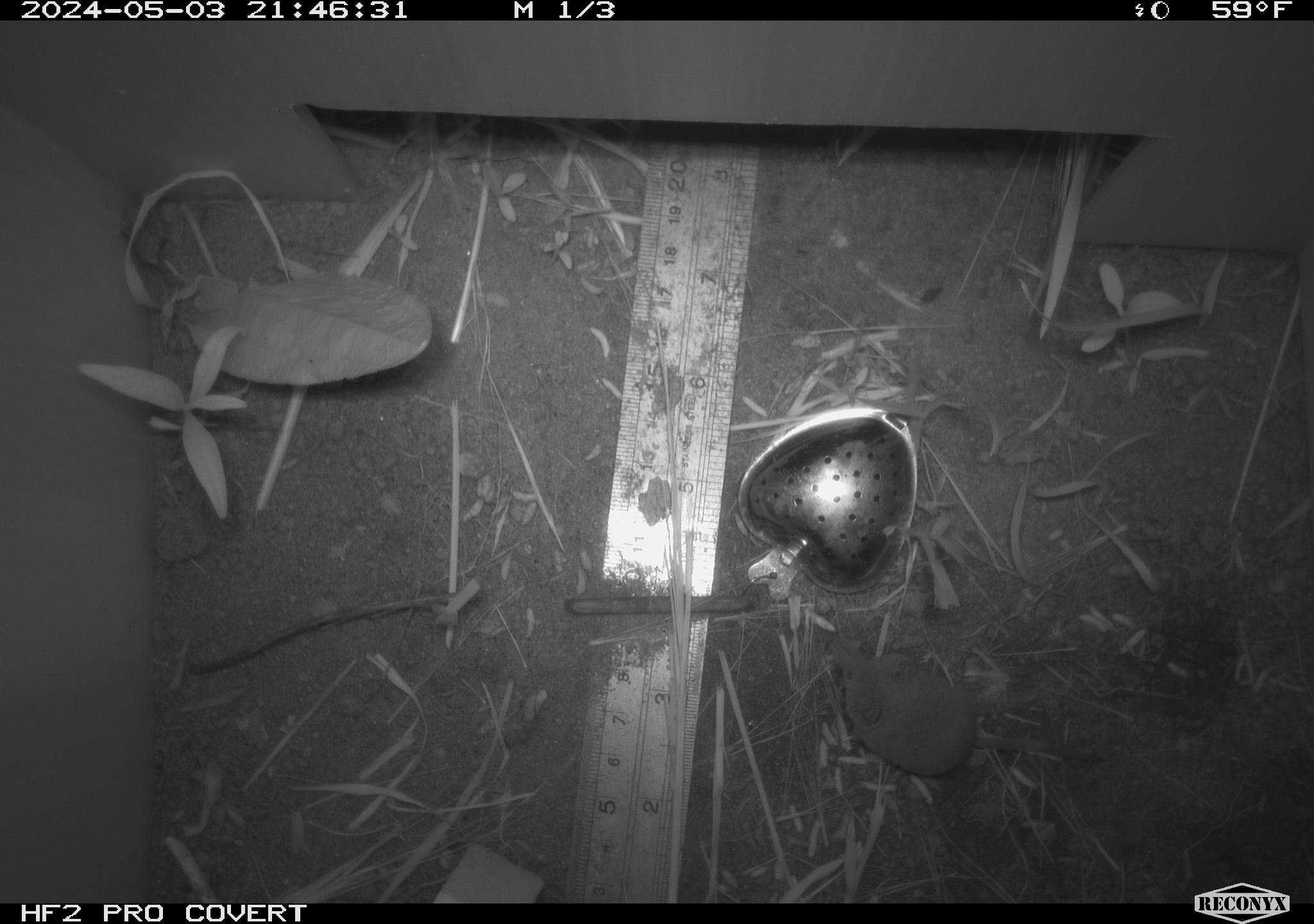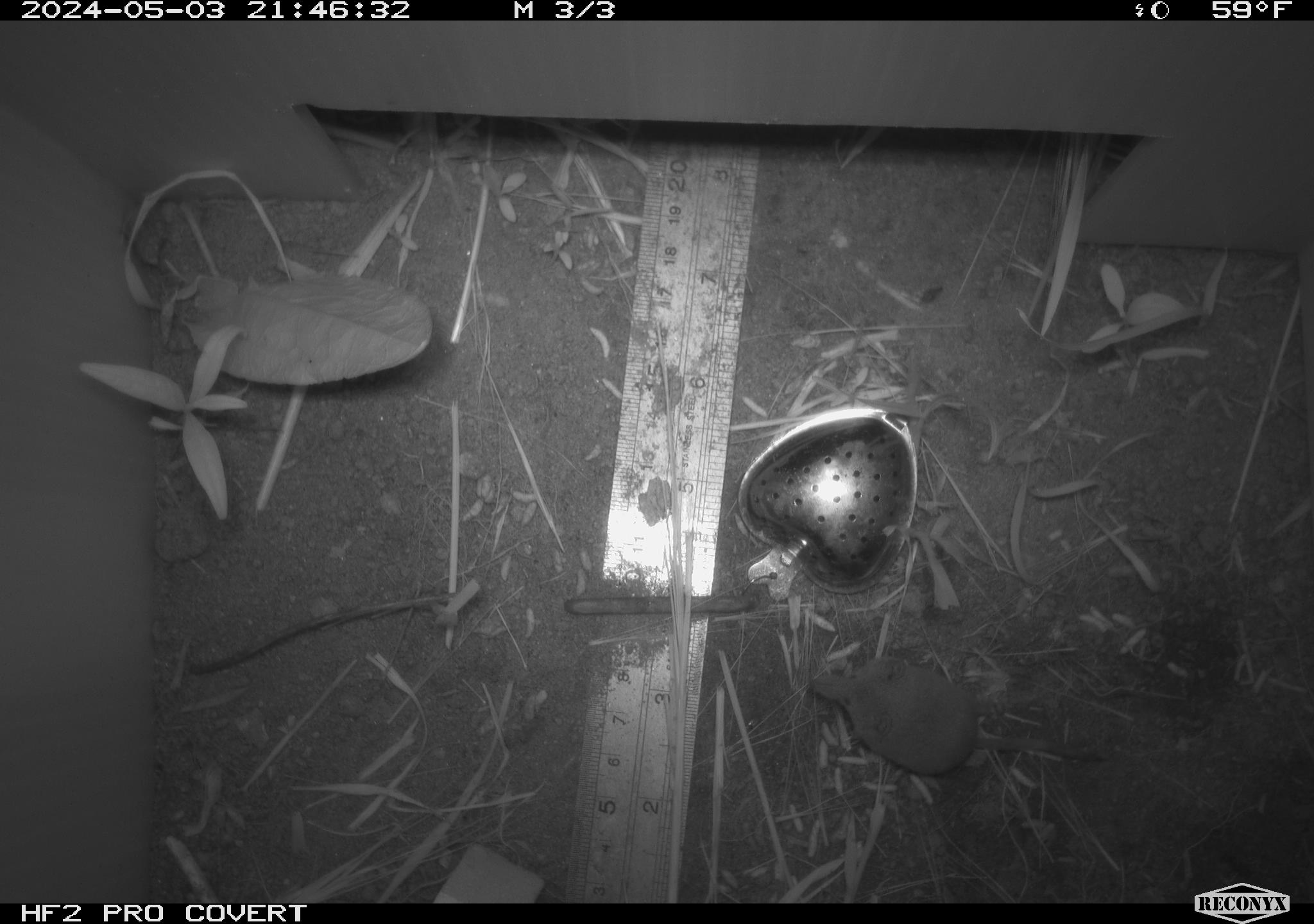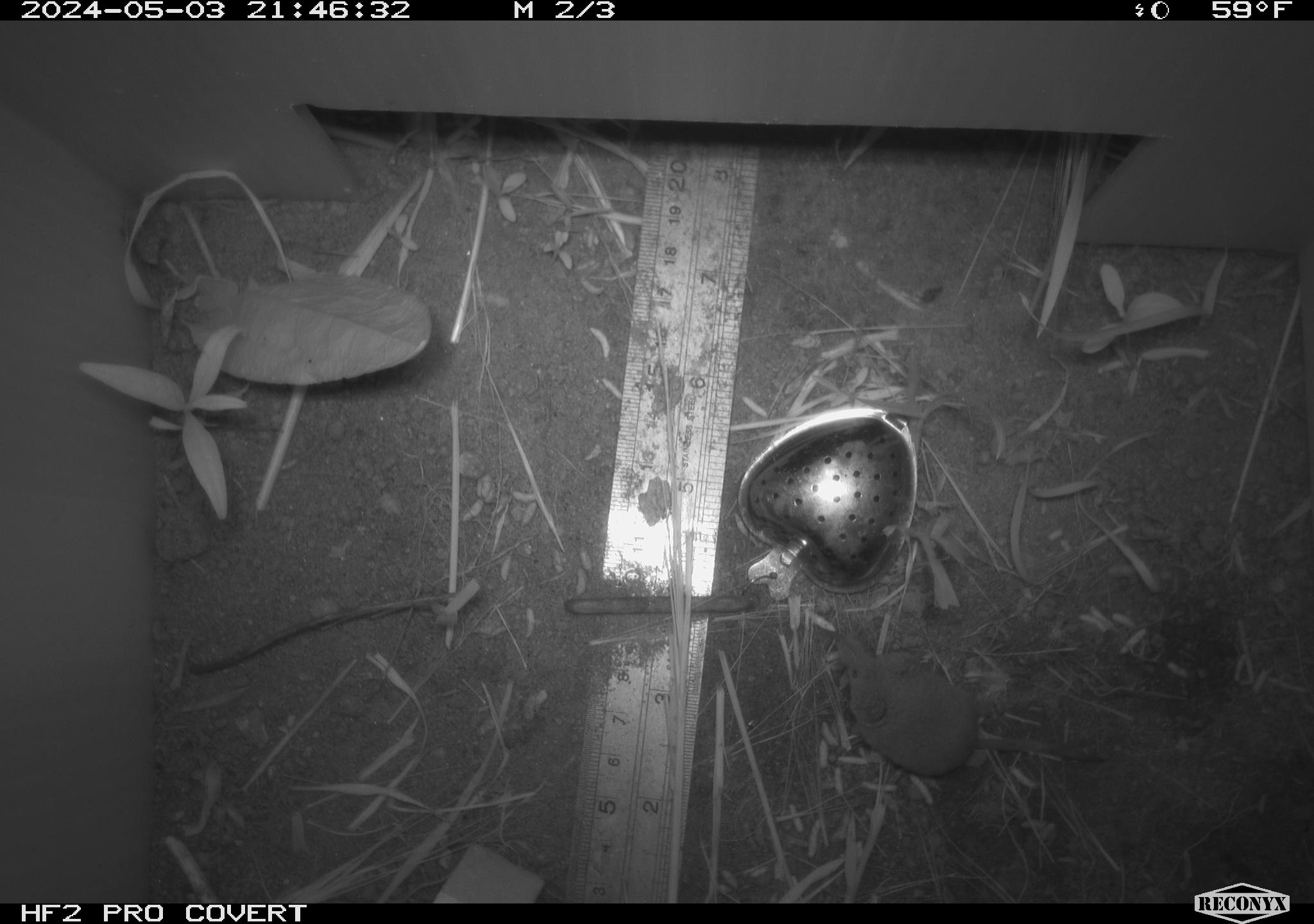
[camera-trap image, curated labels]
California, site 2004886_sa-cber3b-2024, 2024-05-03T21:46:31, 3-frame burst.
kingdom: Animalia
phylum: Chordata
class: Mammalia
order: Eulipotyphla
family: Soricidae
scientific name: Soricidae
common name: shrews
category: soricidae family